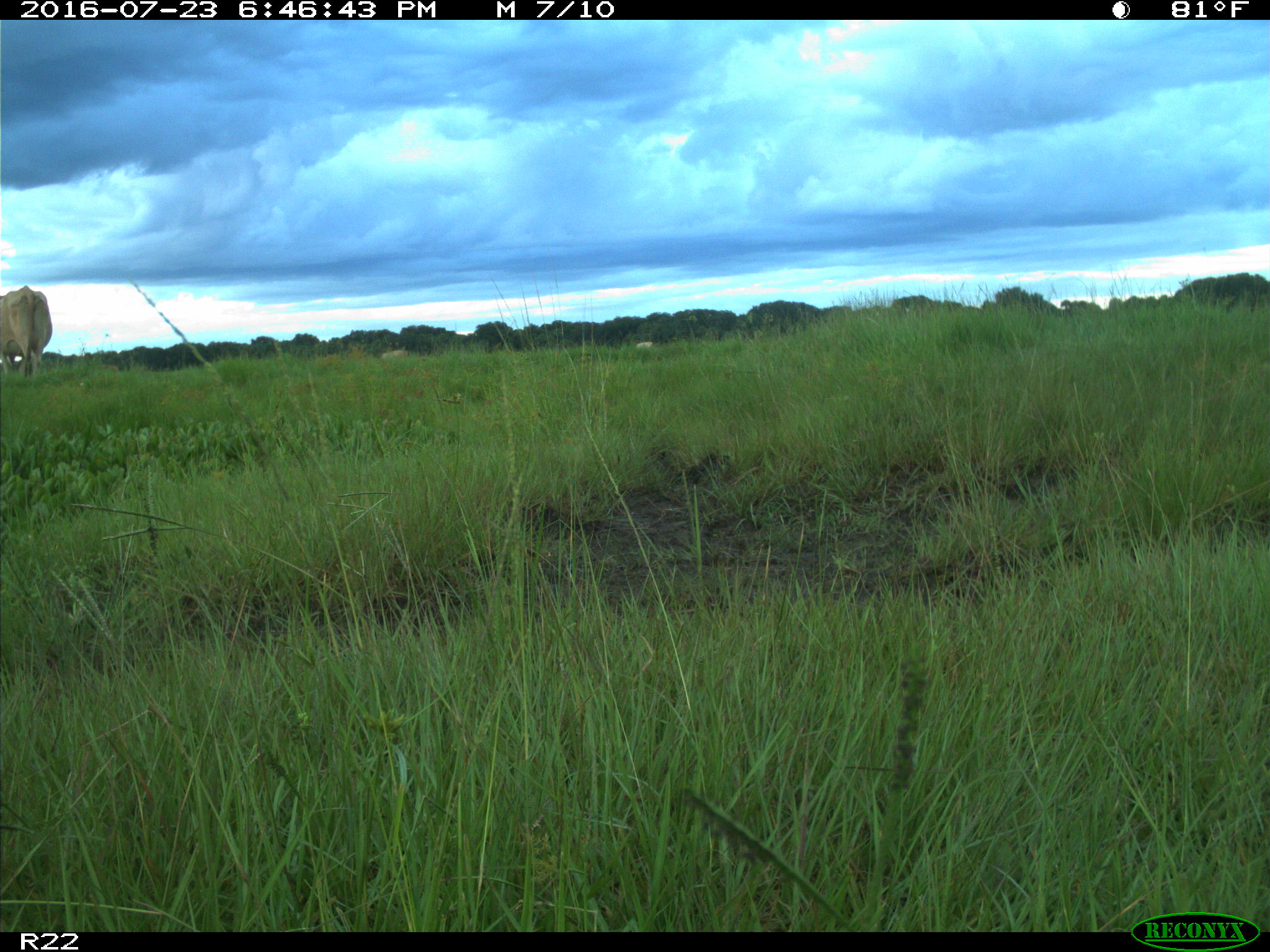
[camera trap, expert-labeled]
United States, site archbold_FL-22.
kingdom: Animalia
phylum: Chordata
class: Mammalia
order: Artiodactyla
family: Bovidae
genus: Bos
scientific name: Bos taurus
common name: domestic cow